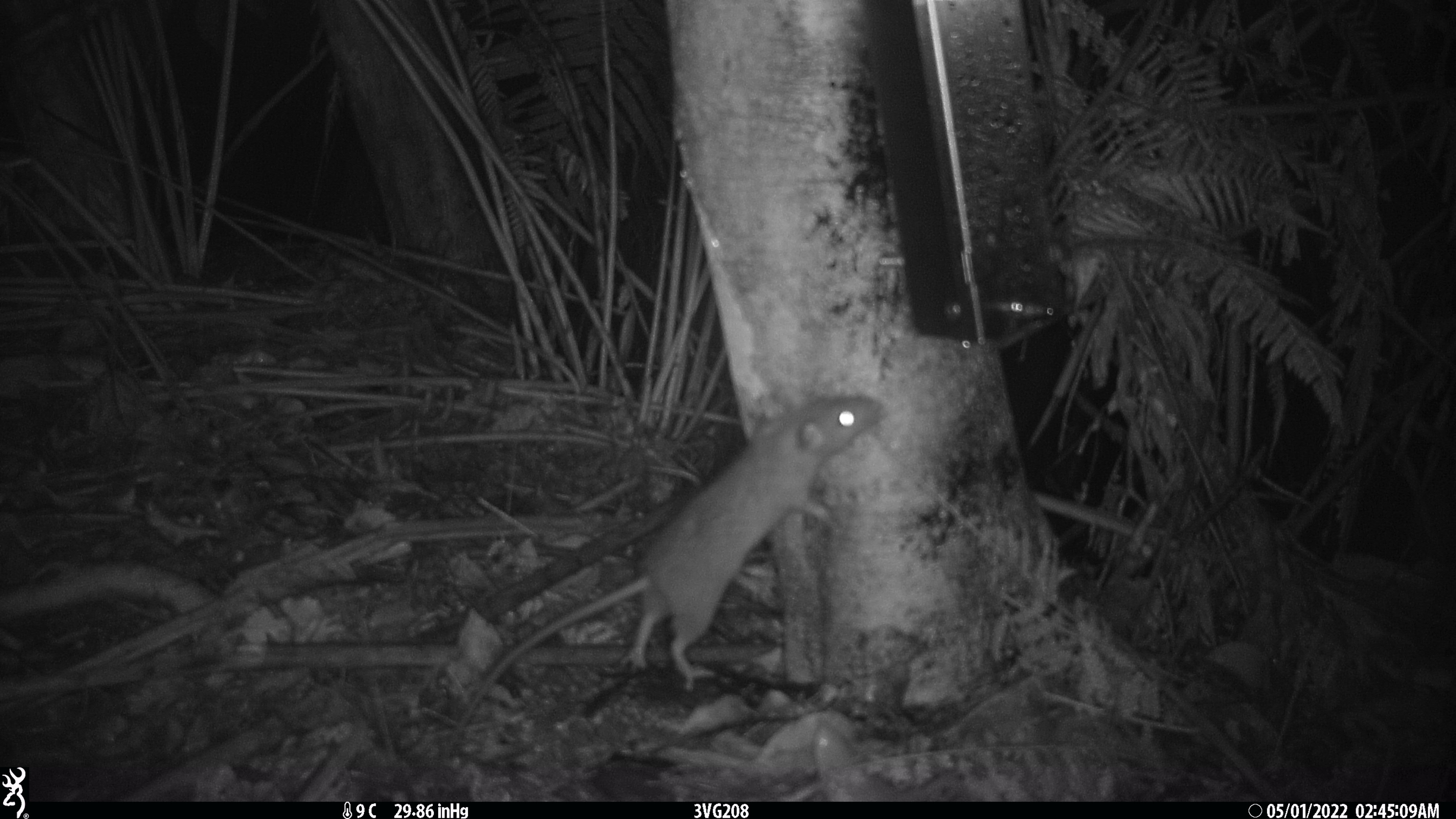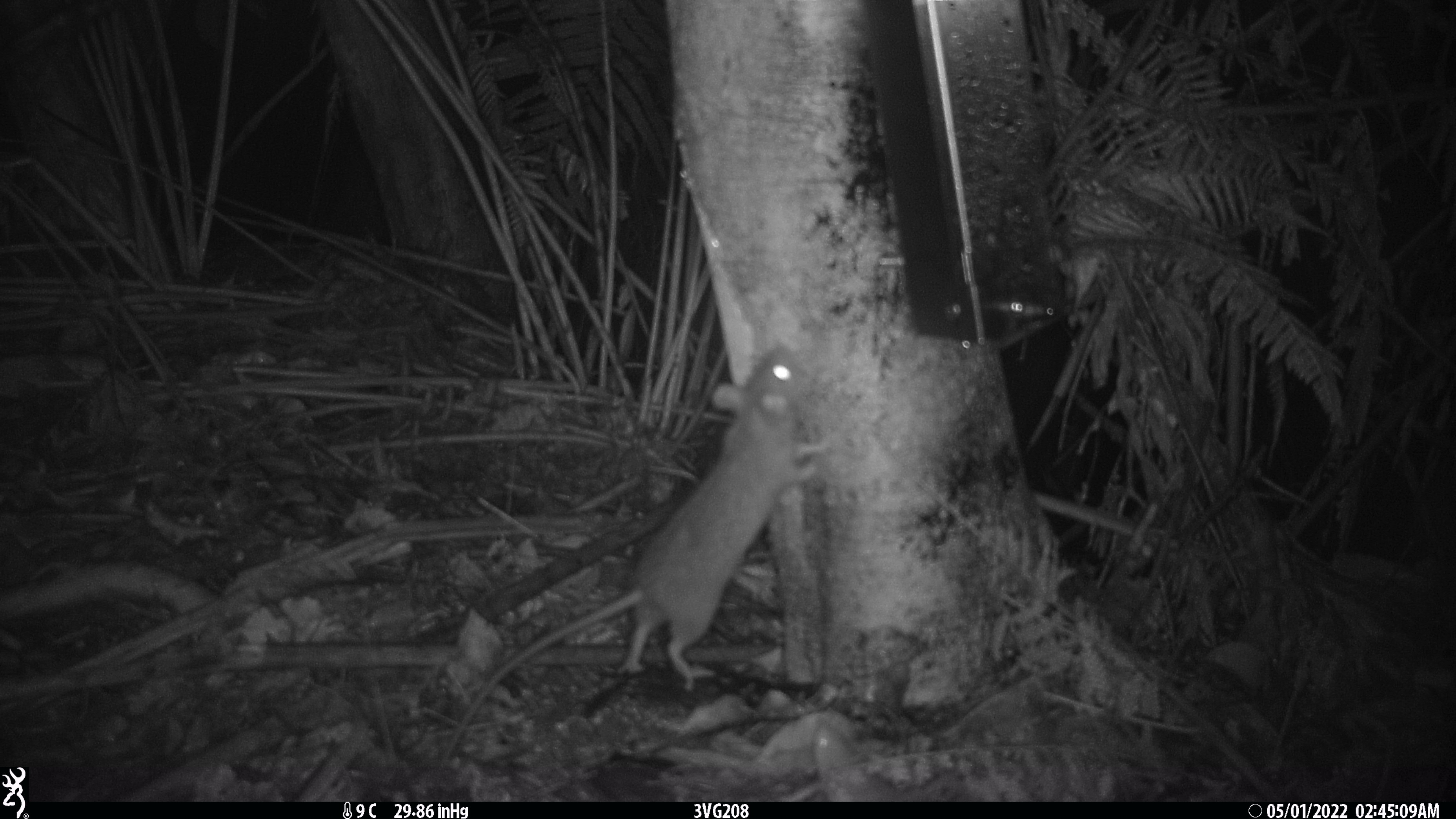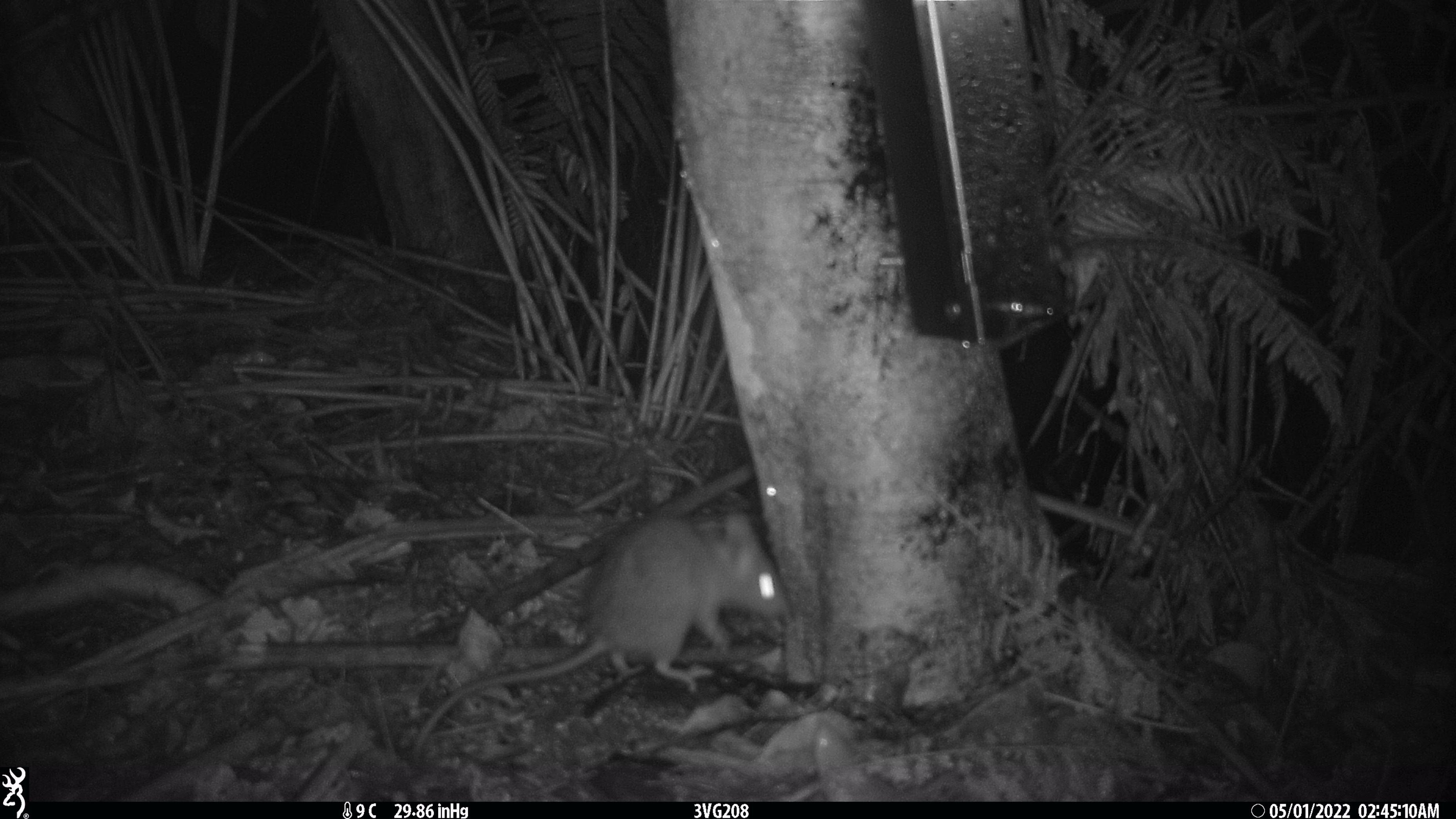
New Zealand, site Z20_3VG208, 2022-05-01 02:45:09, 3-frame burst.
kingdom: Animalia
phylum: Chordata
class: Mammalia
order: Rodentia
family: Muridae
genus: Rattus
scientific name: Rattus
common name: rat